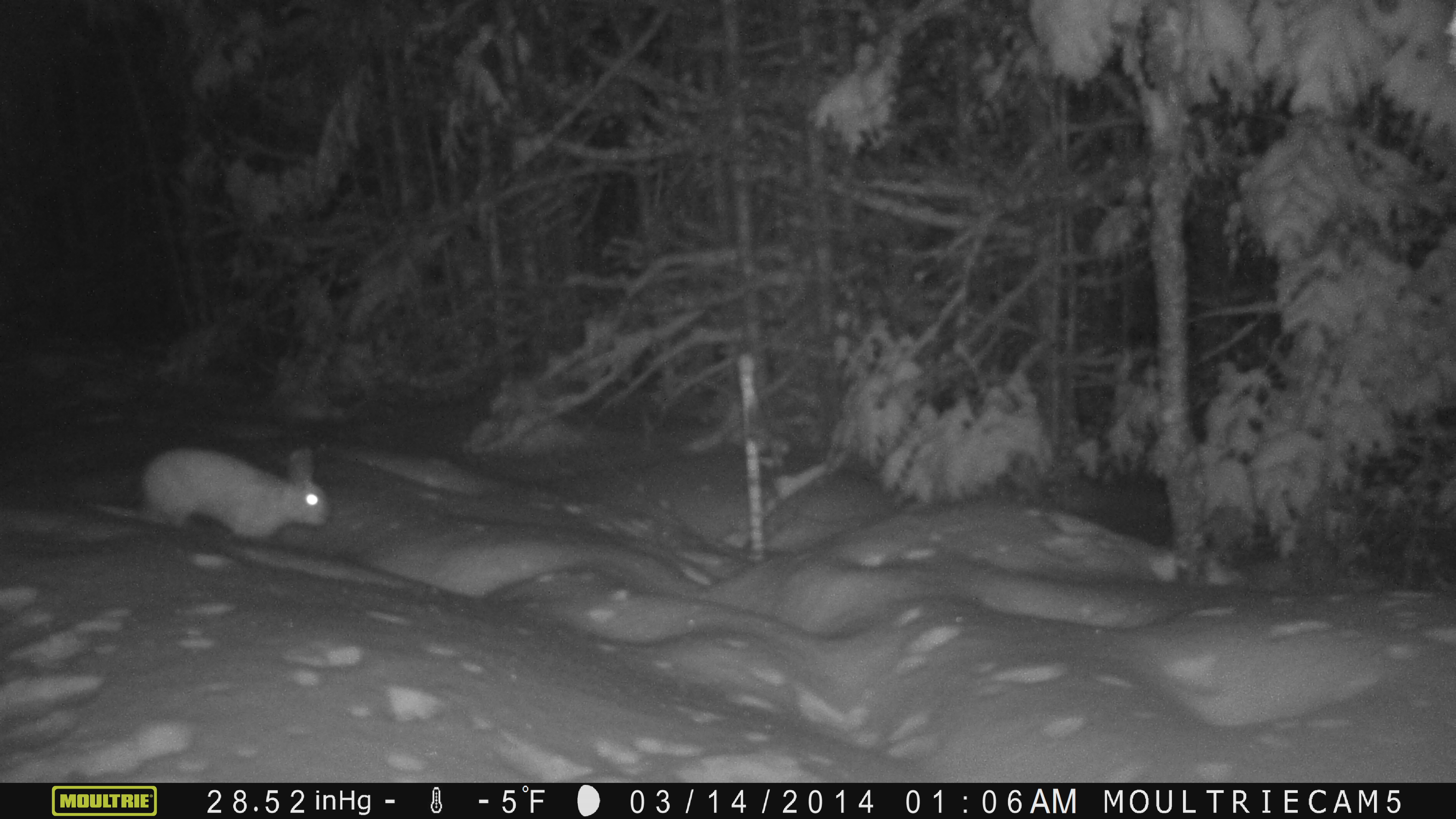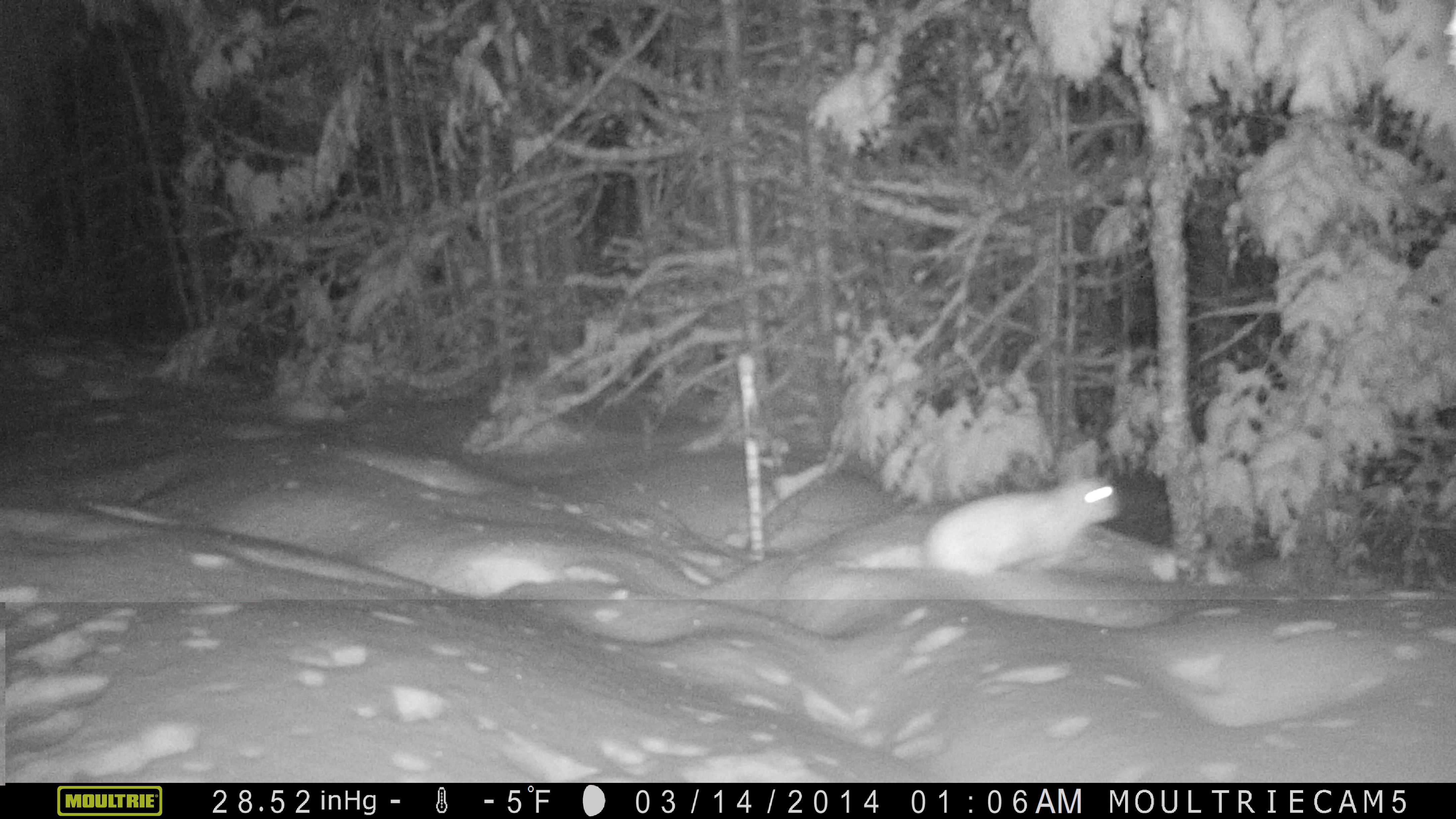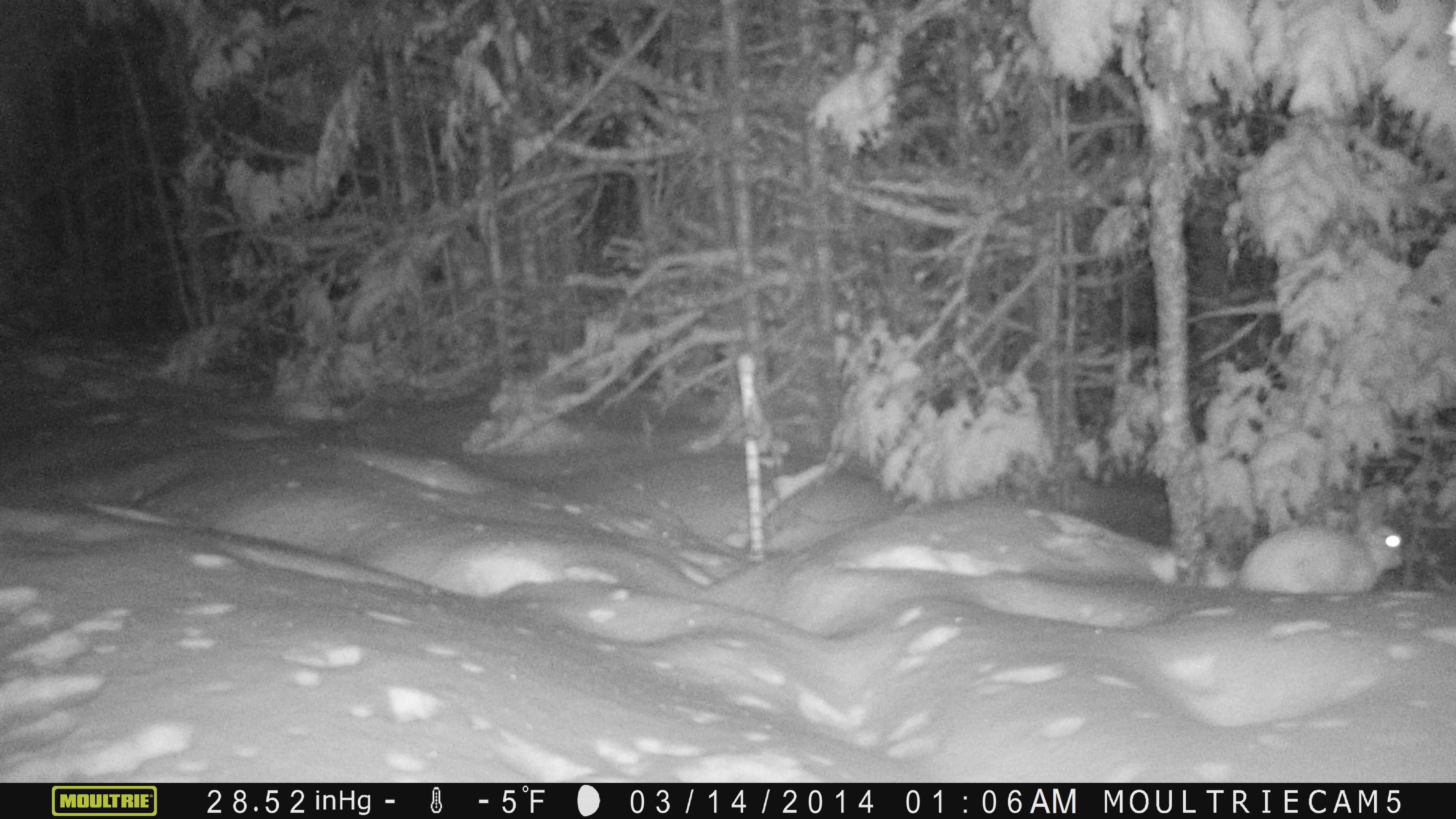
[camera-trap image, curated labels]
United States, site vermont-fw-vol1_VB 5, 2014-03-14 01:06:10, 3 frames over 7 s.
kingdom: Animalia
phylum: Chordata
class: Mammalia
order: Lagomorpha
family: Leporidae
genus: Lepus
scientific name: Lepus americanus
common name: snowshoe hare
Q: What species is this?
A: Snowshoe hare (Lepus americanus).